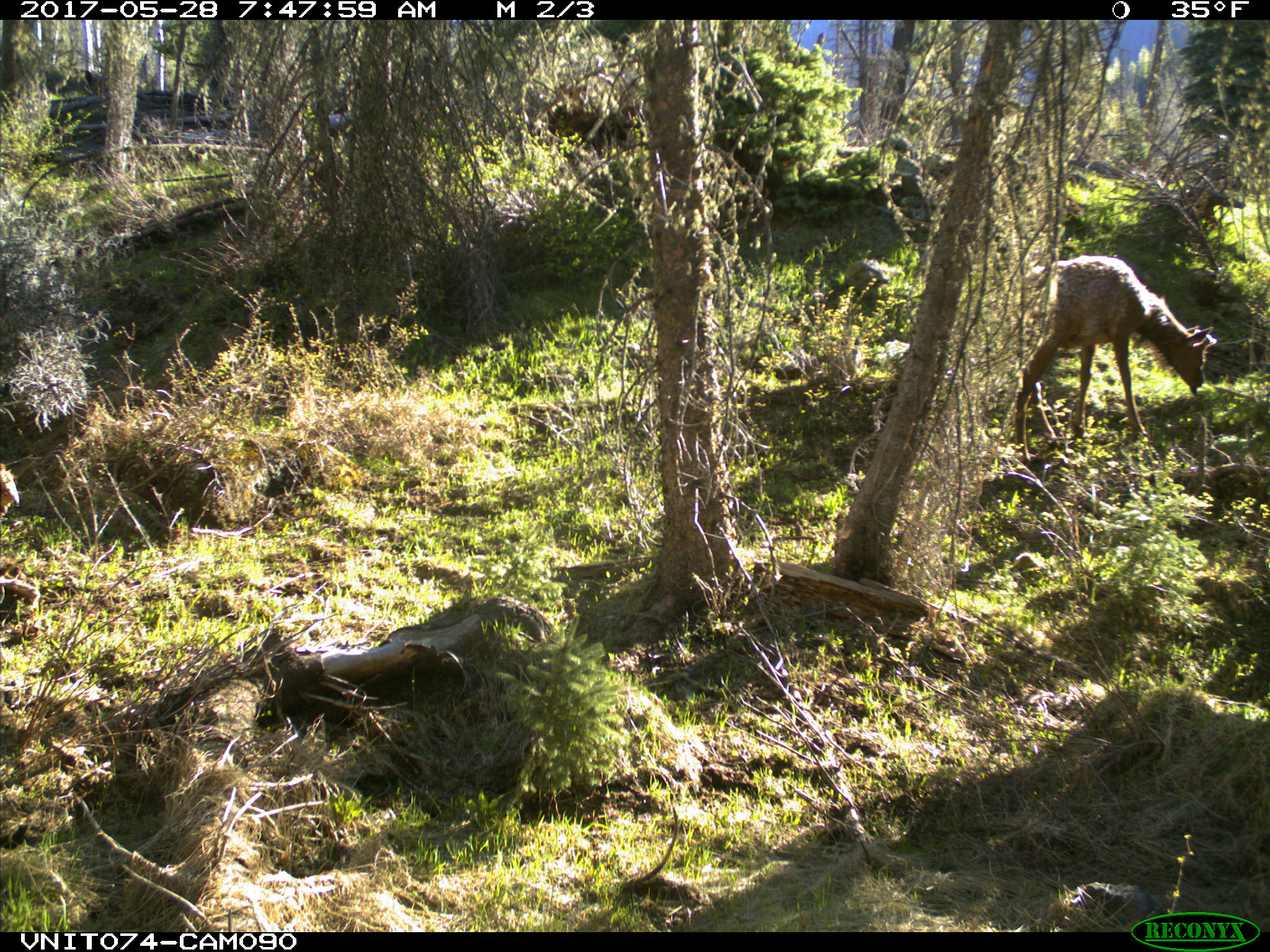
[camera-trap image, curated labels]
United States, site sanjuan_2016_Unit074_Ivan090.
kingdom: Animalia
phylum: Chordata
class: Mammalia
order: Artiodactyla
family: Cervidae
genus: Cervus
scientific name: Cervus elaphus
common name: red deer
Cervus elaphus (red deer).